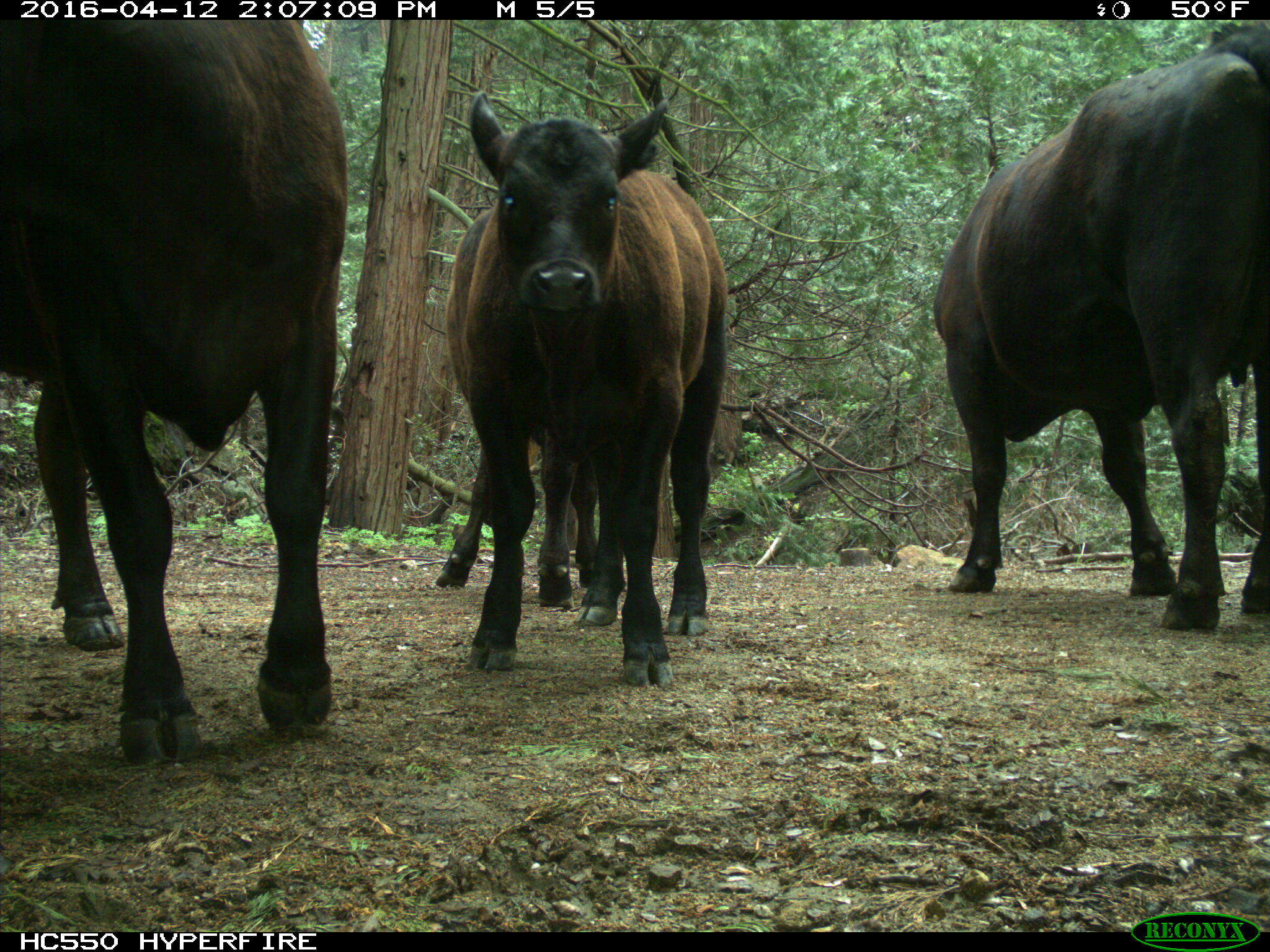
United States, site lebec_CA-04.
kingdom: Animalia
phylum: Chordata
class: Mammalia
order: Artiodactyla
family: Bovidae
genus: Bos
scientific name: Bos taurus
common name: domestic cow